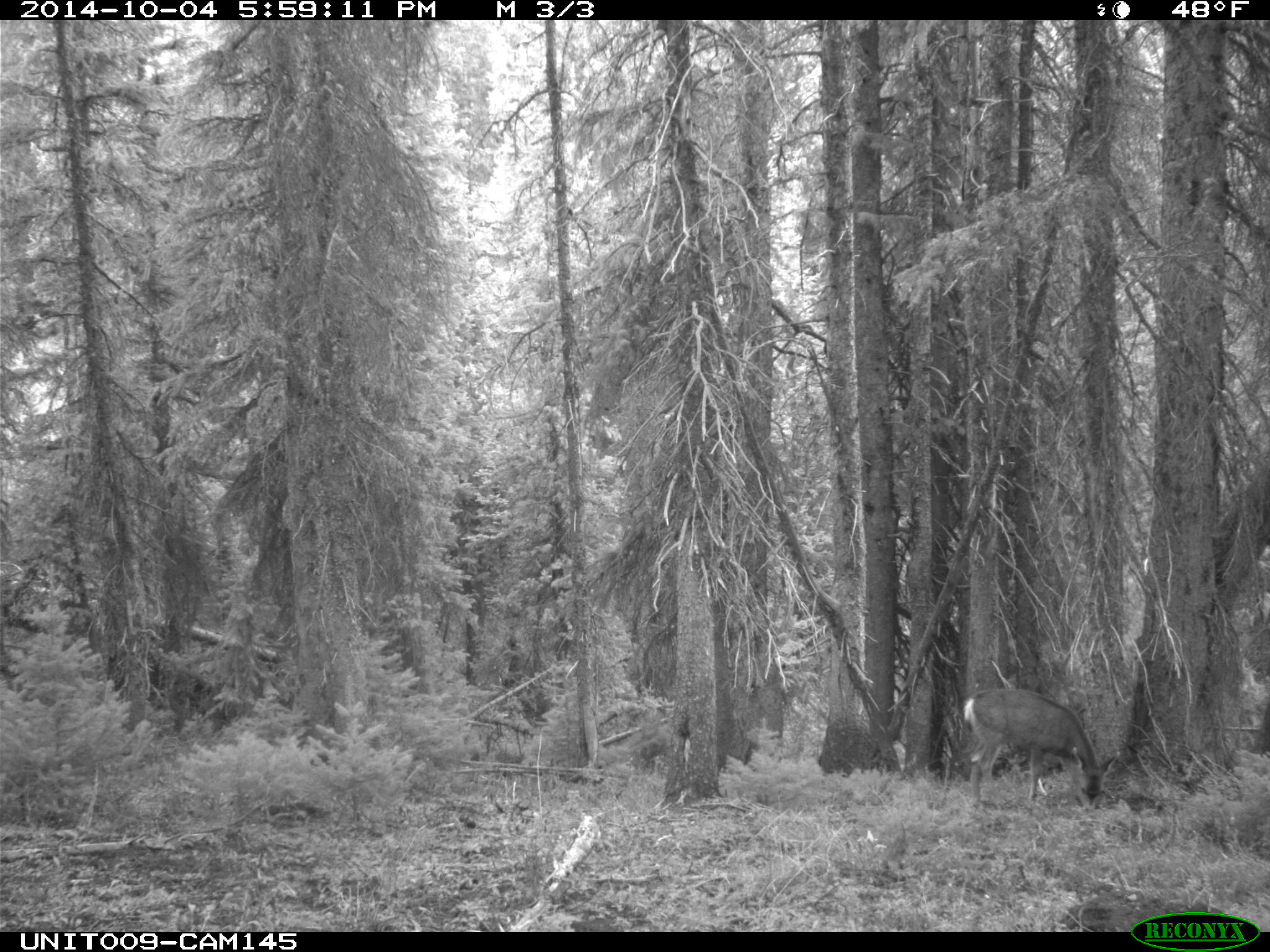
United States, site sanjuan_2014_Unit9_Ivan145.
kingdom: Animalia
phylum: Chordata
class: Mammalia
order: Artiodactyla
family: Cervidae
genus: Odocoileus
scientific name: Odocoileus hemionus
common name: mule deer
Odocoileus hemionus (mule deer).